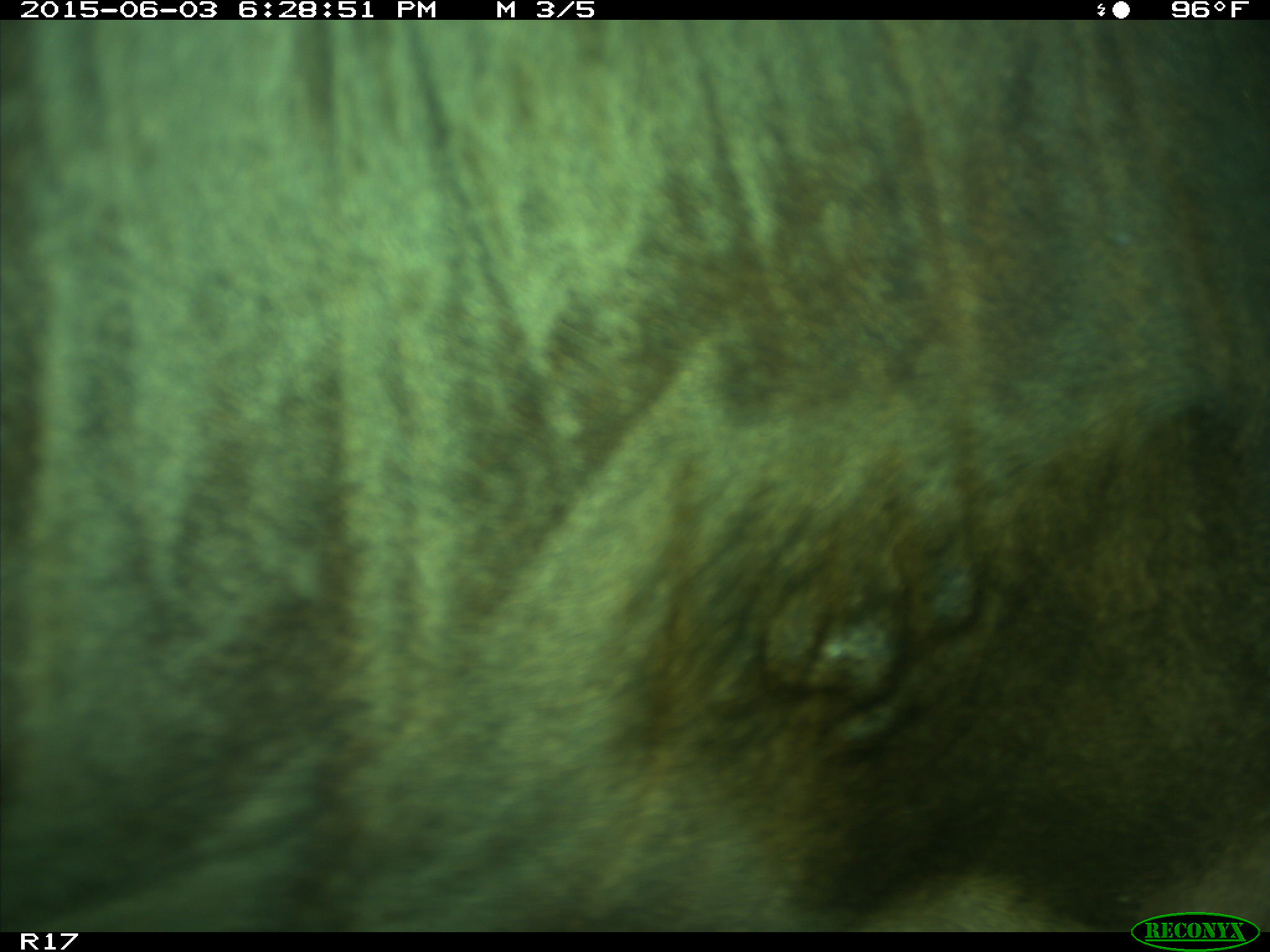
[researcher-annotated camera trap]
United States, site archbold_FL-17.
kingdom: Animalia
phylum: Chordata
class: Mammalia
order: Artiodactyla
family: Bovidae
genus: Bos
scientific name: Bos taurus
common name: domestic cow